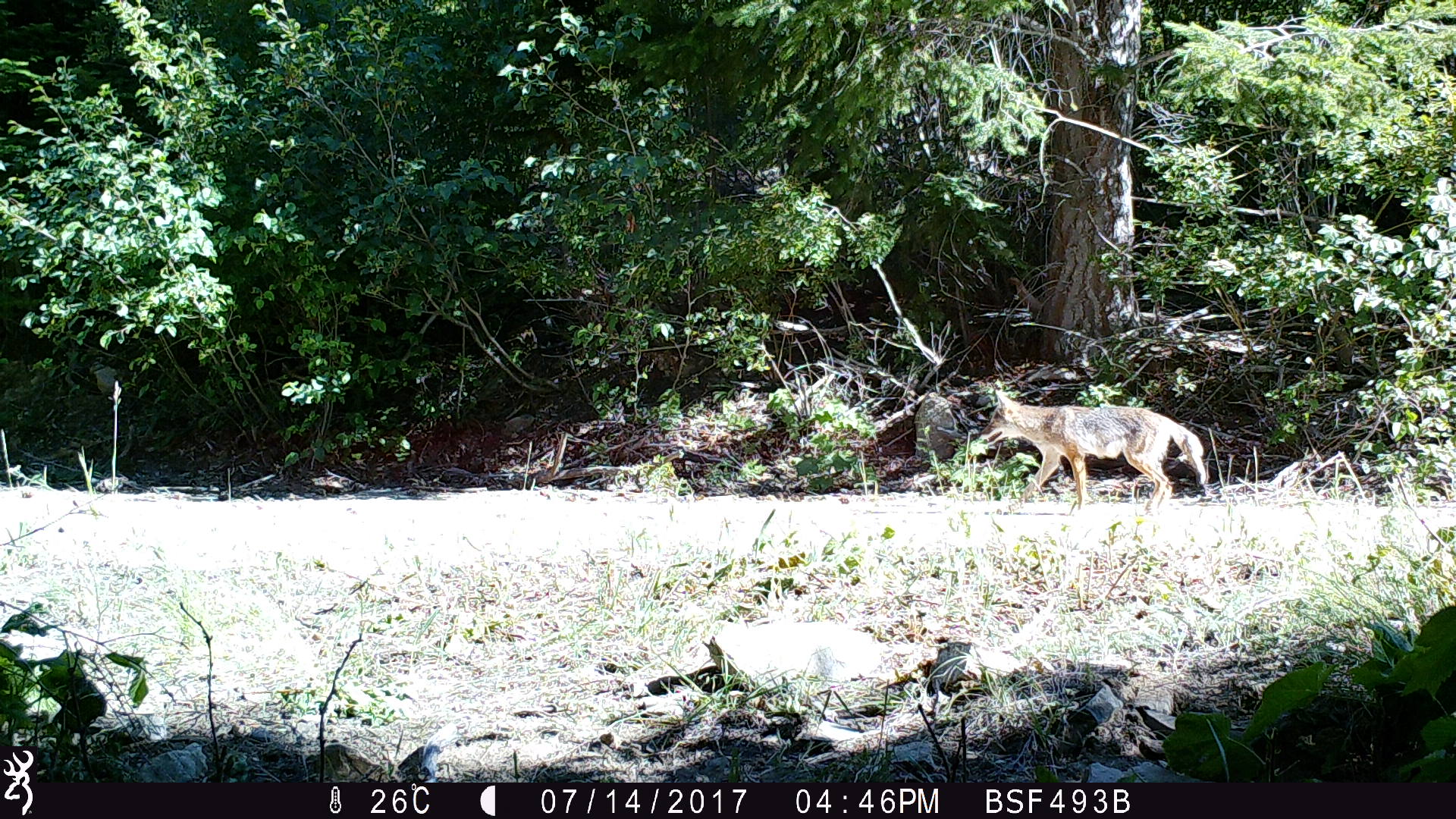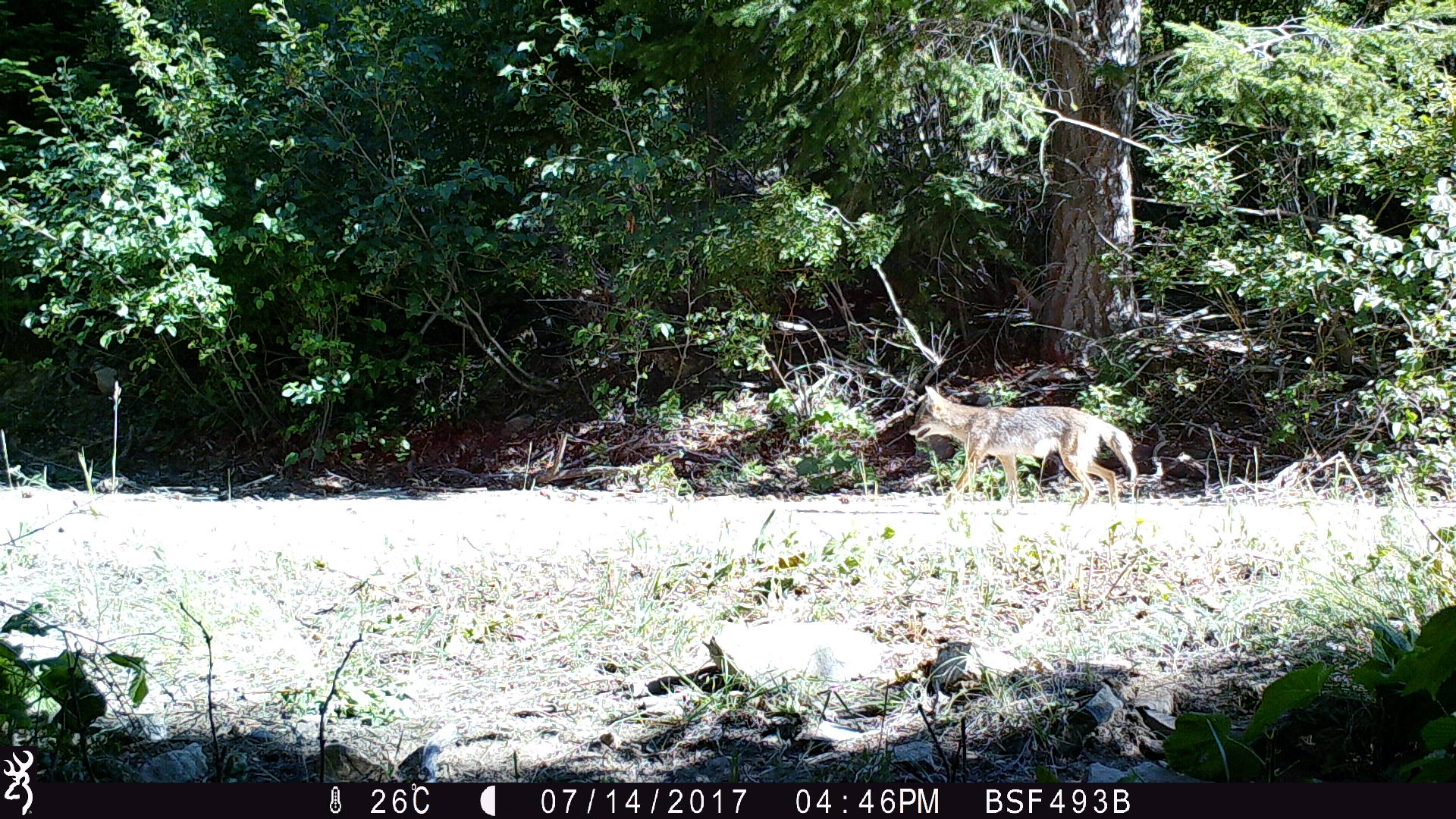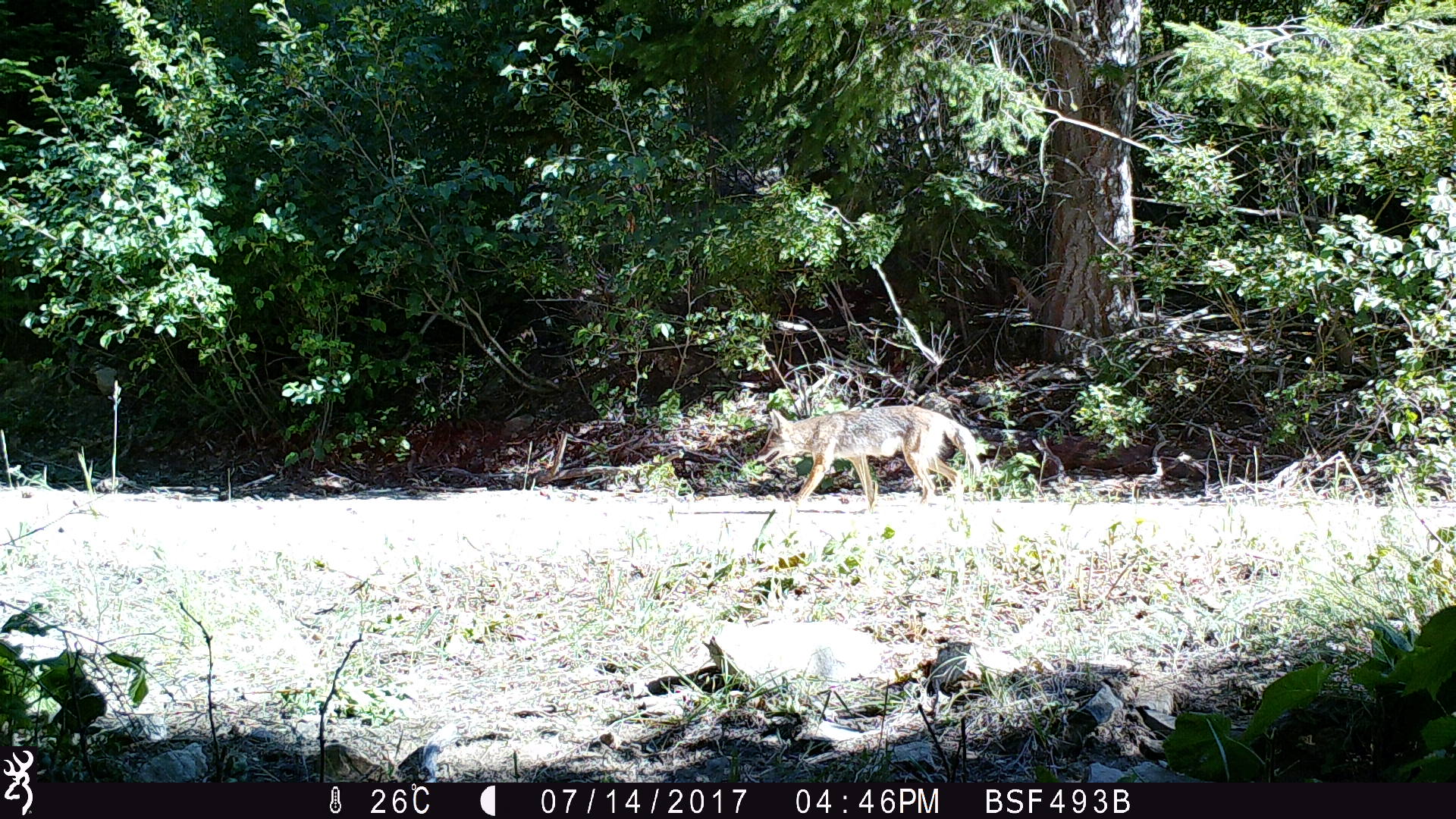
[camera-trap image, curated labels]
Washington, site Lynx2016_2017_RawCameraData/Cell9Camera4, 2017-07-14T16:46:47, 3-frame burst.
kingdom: Animalia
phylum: Chordata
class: Mammalia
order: Carnivora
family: Canidae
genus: Canis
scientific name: Canis latrans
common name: coyote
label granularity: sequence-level